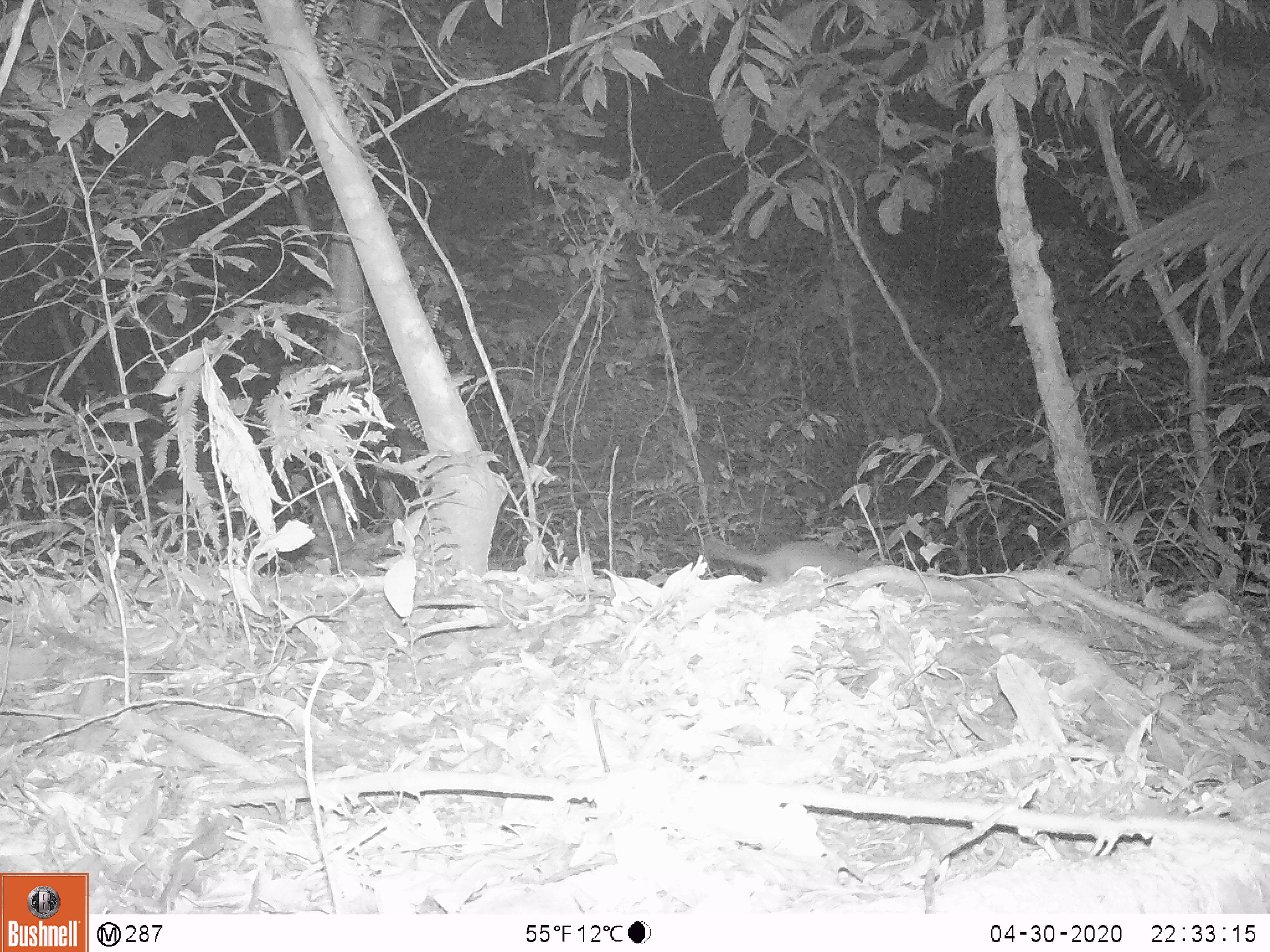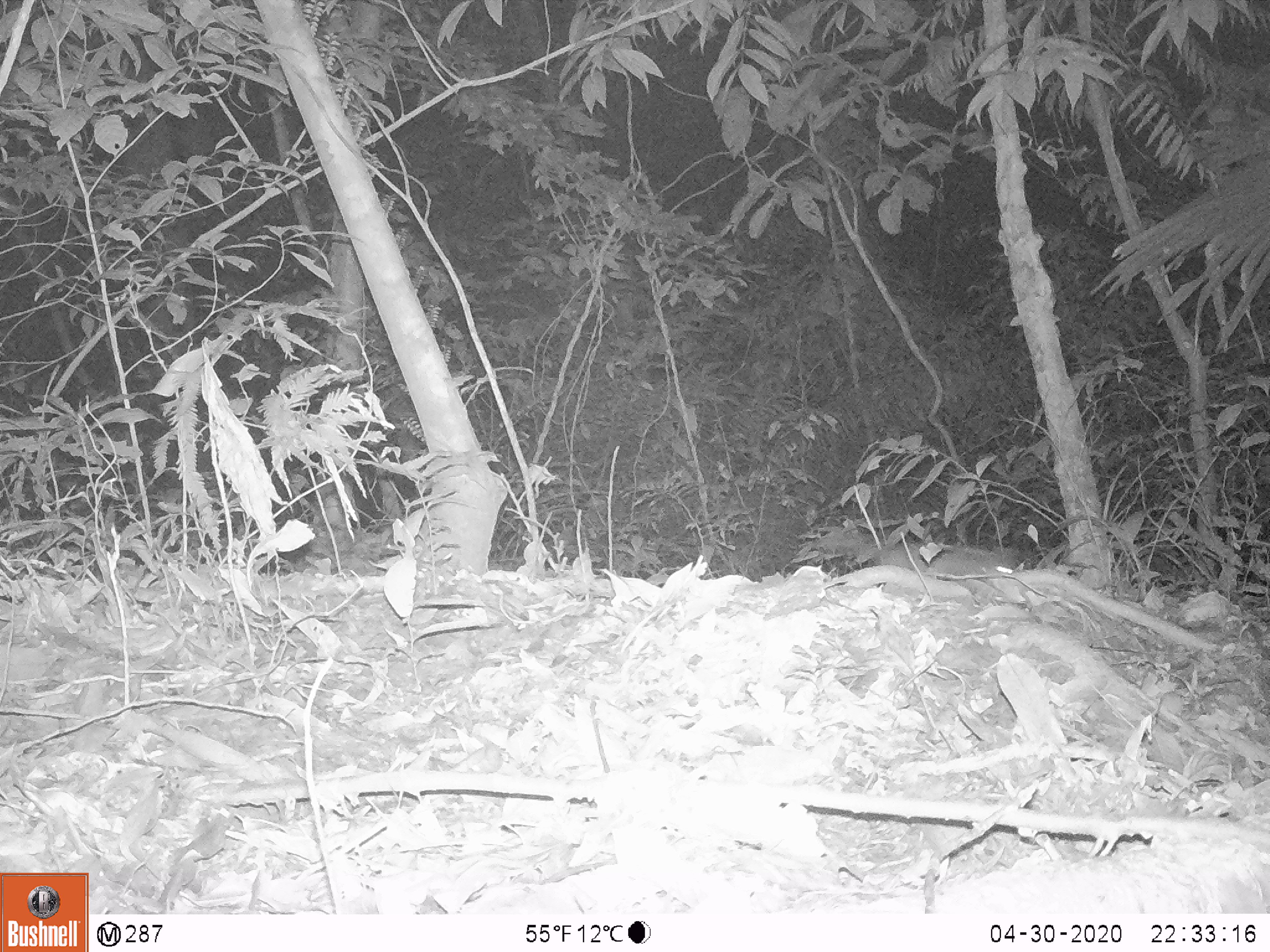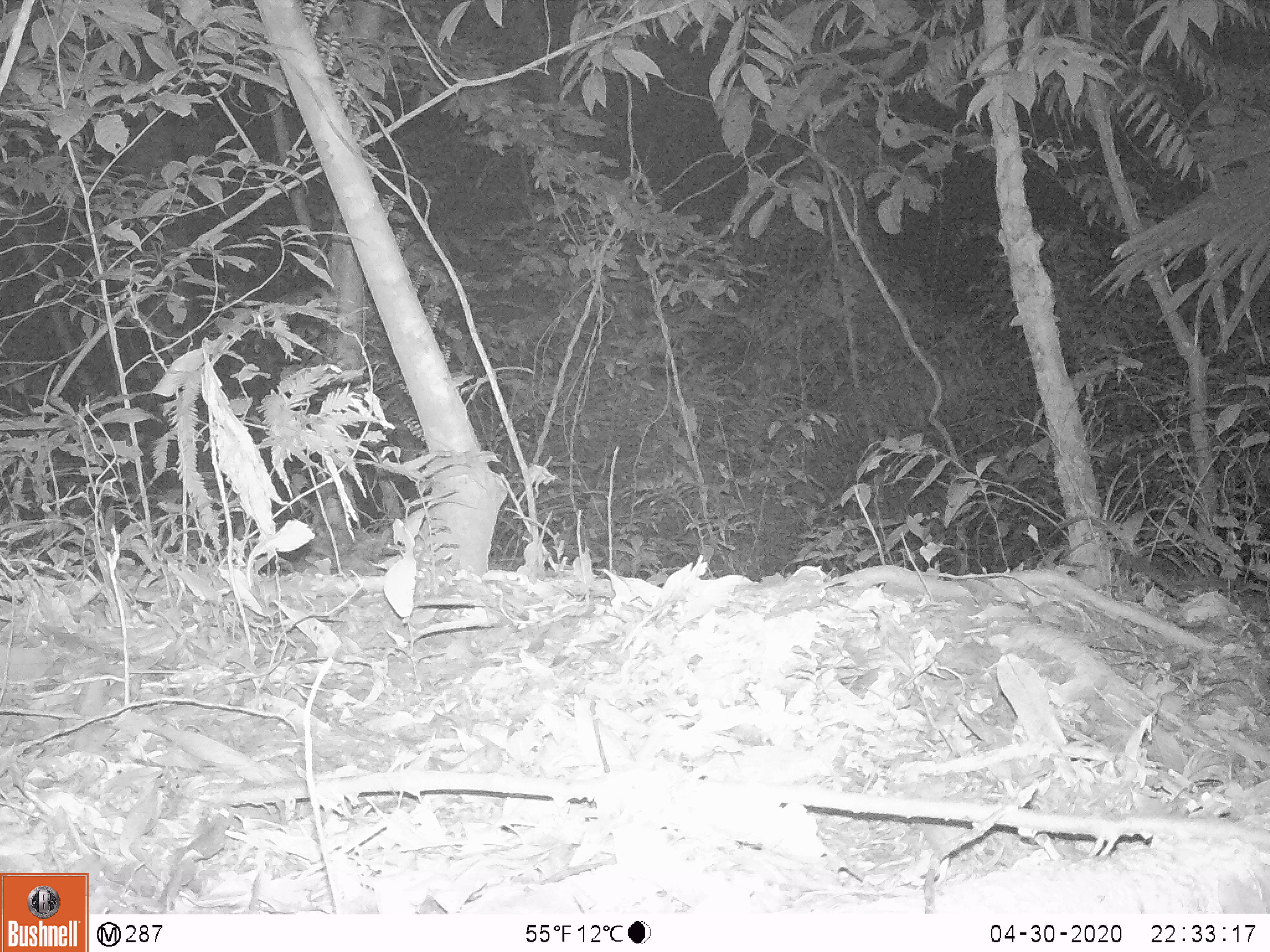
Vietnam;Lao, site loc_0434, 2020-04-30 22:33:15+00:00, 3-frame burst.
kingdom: Animalia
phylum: Chordata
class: Mammalia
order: Carnivora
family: Mustelidae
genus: Melogale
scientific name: Melogale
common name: ferret badger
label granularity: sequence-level